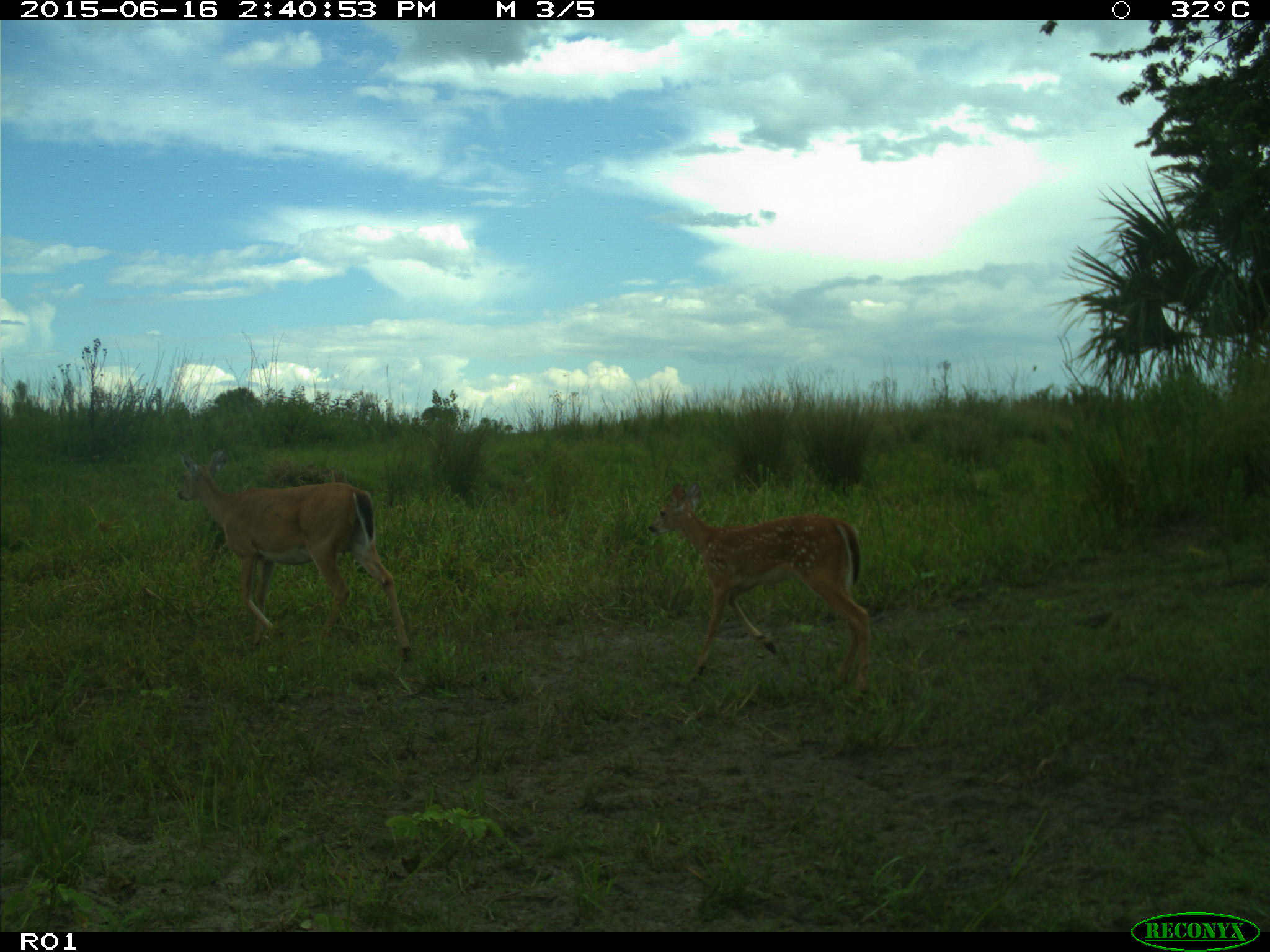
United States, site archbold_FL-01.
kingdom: Animalia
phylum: Chordata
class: Mammalia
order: Artiodactyla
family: Cervidae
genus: Odocoileus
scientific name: Odocoileus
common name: deer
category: unidentified deer